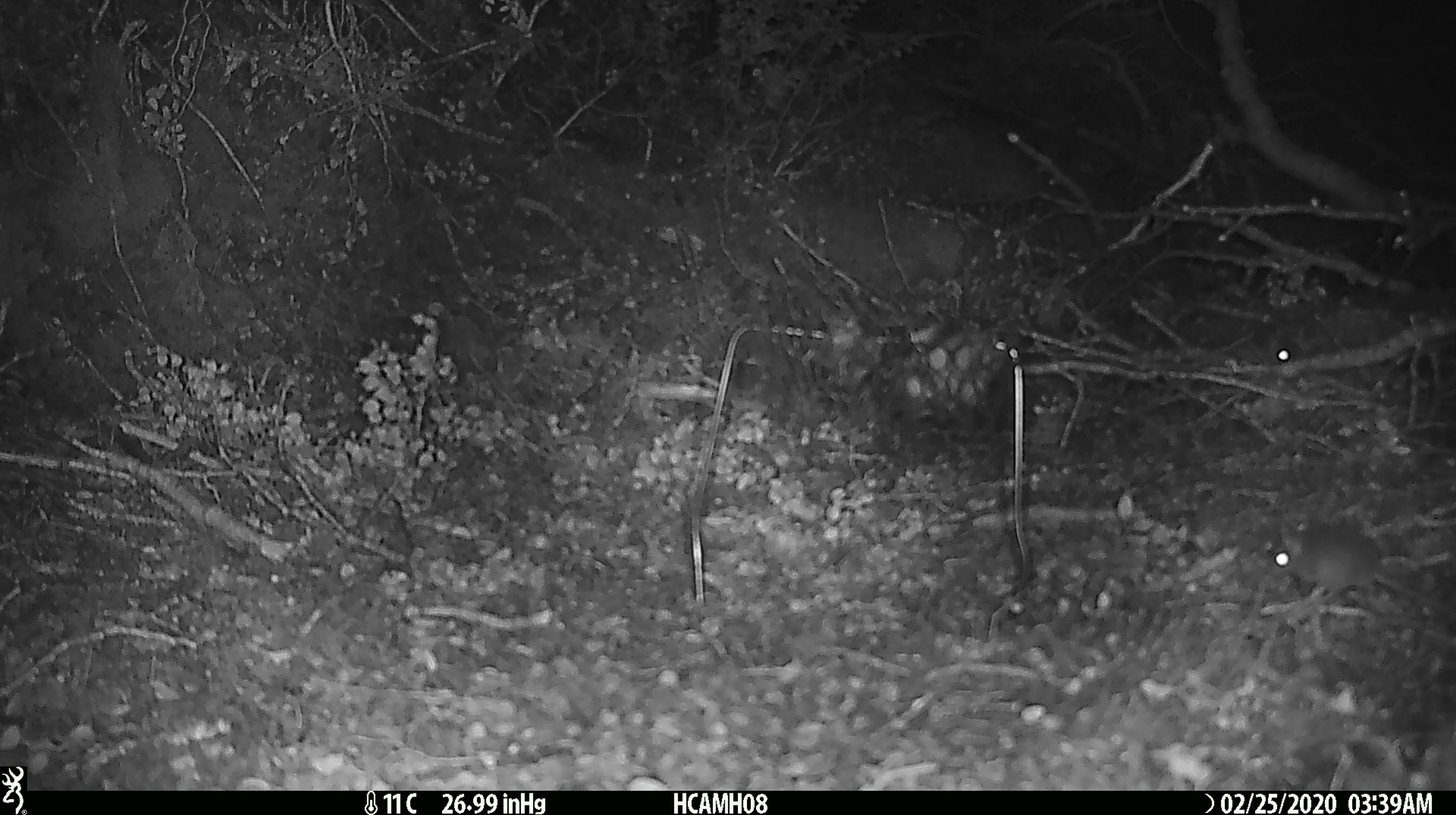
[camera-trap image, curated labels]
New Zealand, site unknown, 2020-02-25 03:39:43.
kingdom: Animalia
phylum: Chordata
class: Mammalia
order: Rodentia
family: Muridae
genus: Mus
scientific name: Mus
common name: mouse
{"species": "mouse (Mus)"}